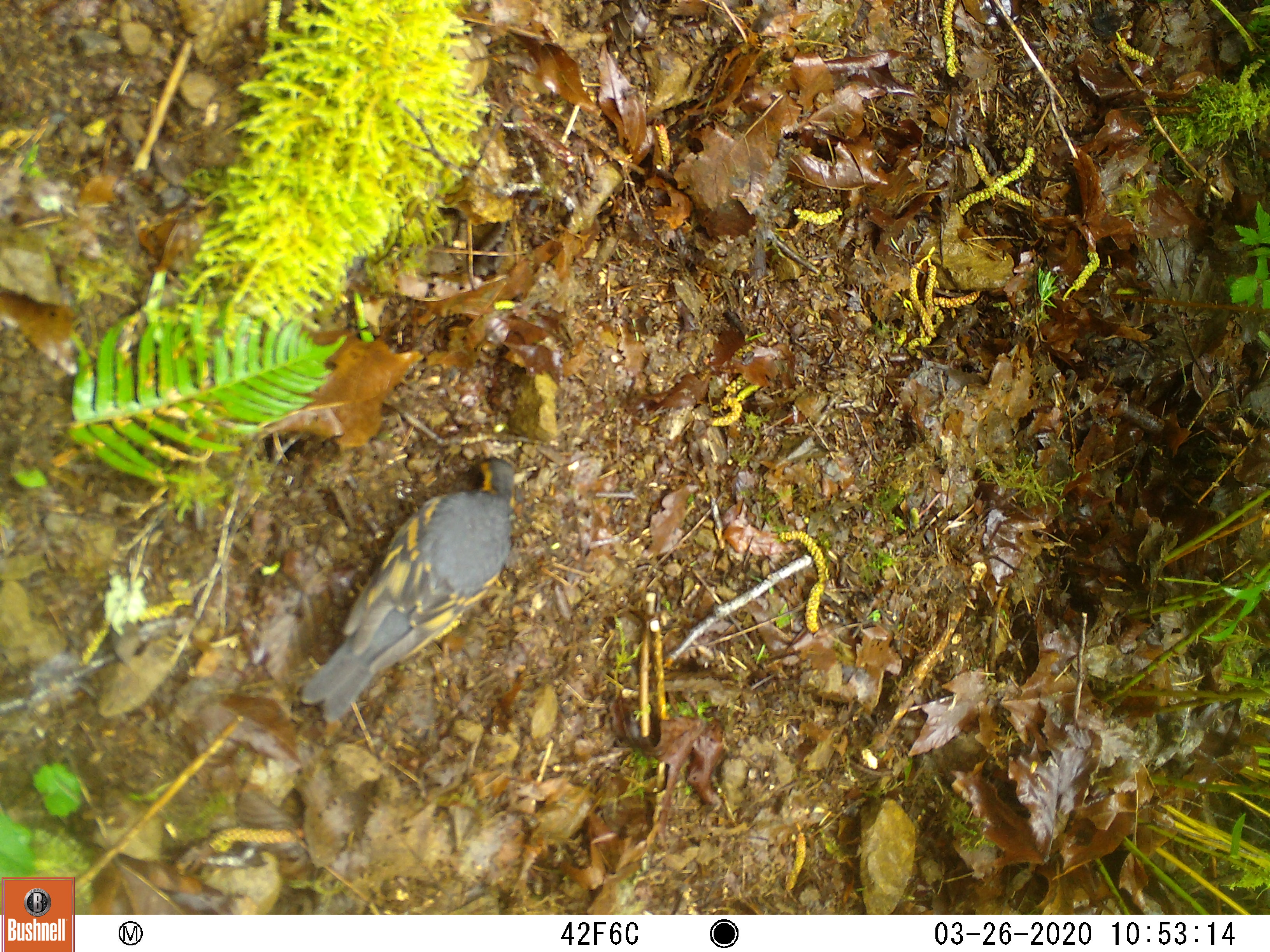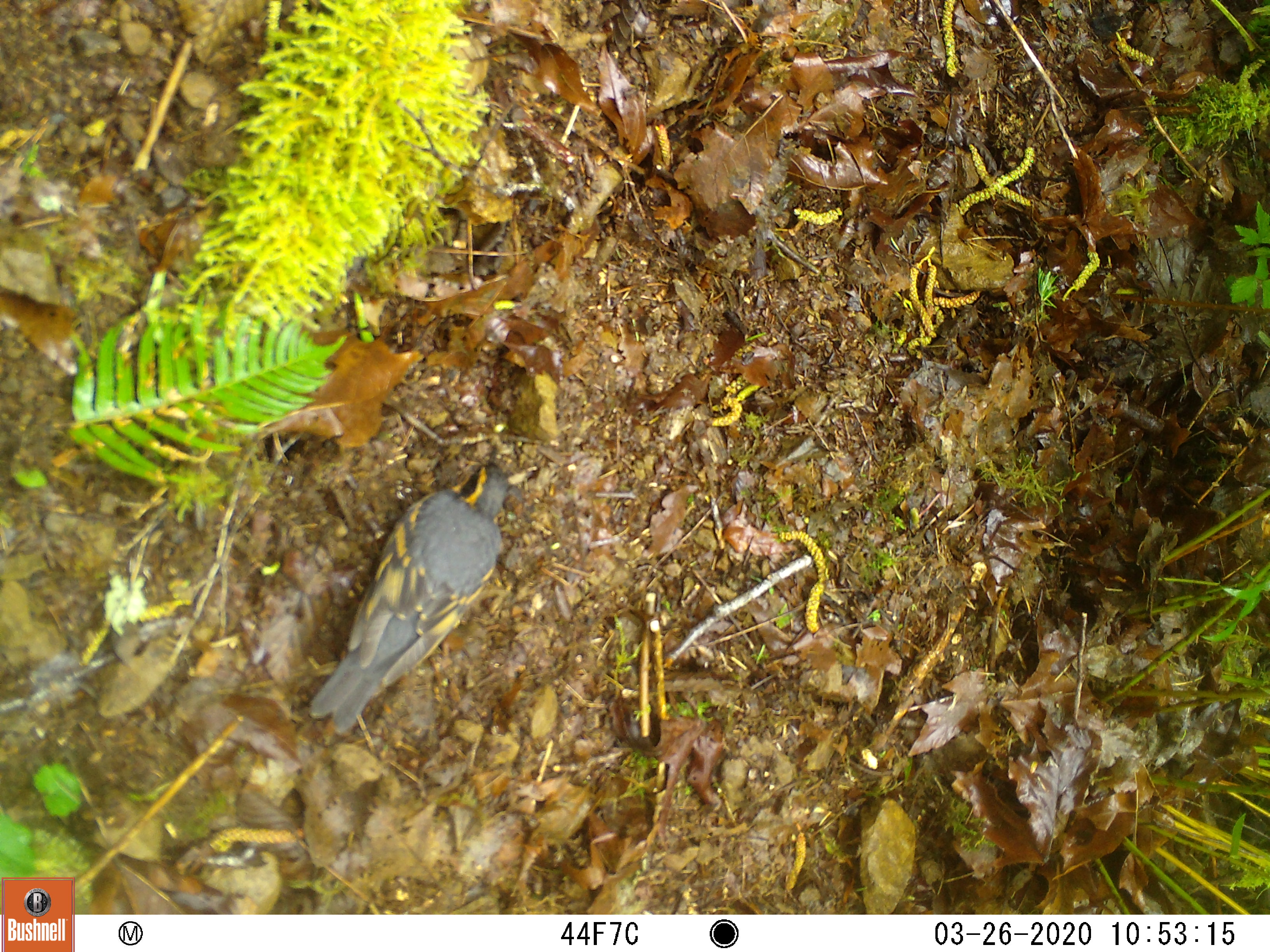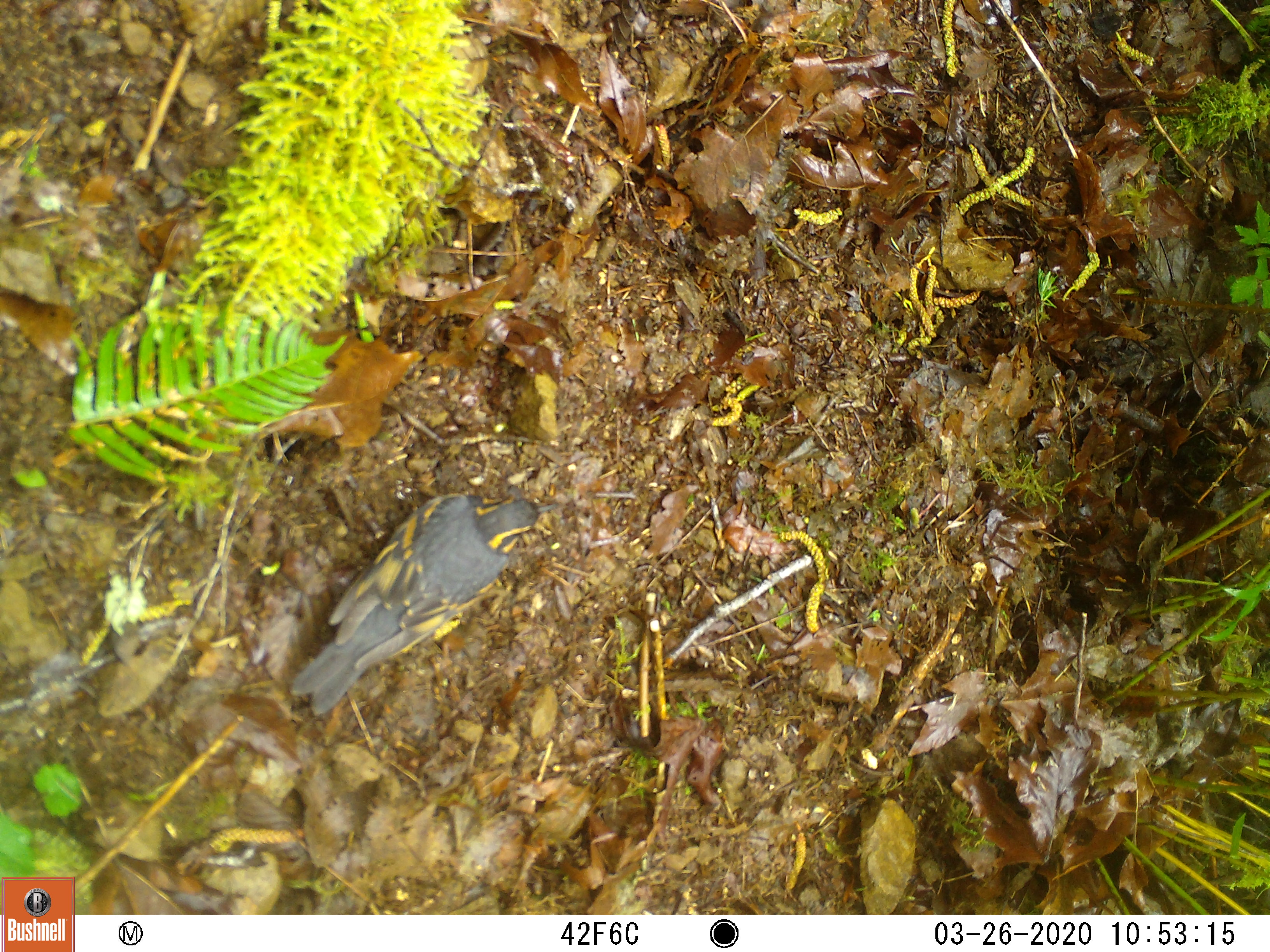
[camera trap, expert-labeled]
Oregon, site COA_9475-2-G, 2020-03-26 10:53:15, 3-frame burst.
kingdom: Animalia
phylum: Chordata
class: Aves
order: Passeriformes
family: Turdidae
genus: Ixoreus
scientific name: Ixoreus naevius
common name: varied thrush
Varied thrush (Ixoreus naevius).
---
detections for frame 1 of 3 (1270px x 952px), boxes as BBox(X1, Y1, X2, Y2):
varied thrush: BBox(305, 457, 515, 723)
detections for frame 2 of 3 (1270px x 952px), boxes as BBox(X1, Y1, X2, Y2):
varied thrush: BBox(318, 464, 515, 728)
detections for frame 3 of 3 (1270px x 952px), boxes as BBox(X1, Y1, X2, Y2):
varied thrush: BBox(298, 495, 556, 719)